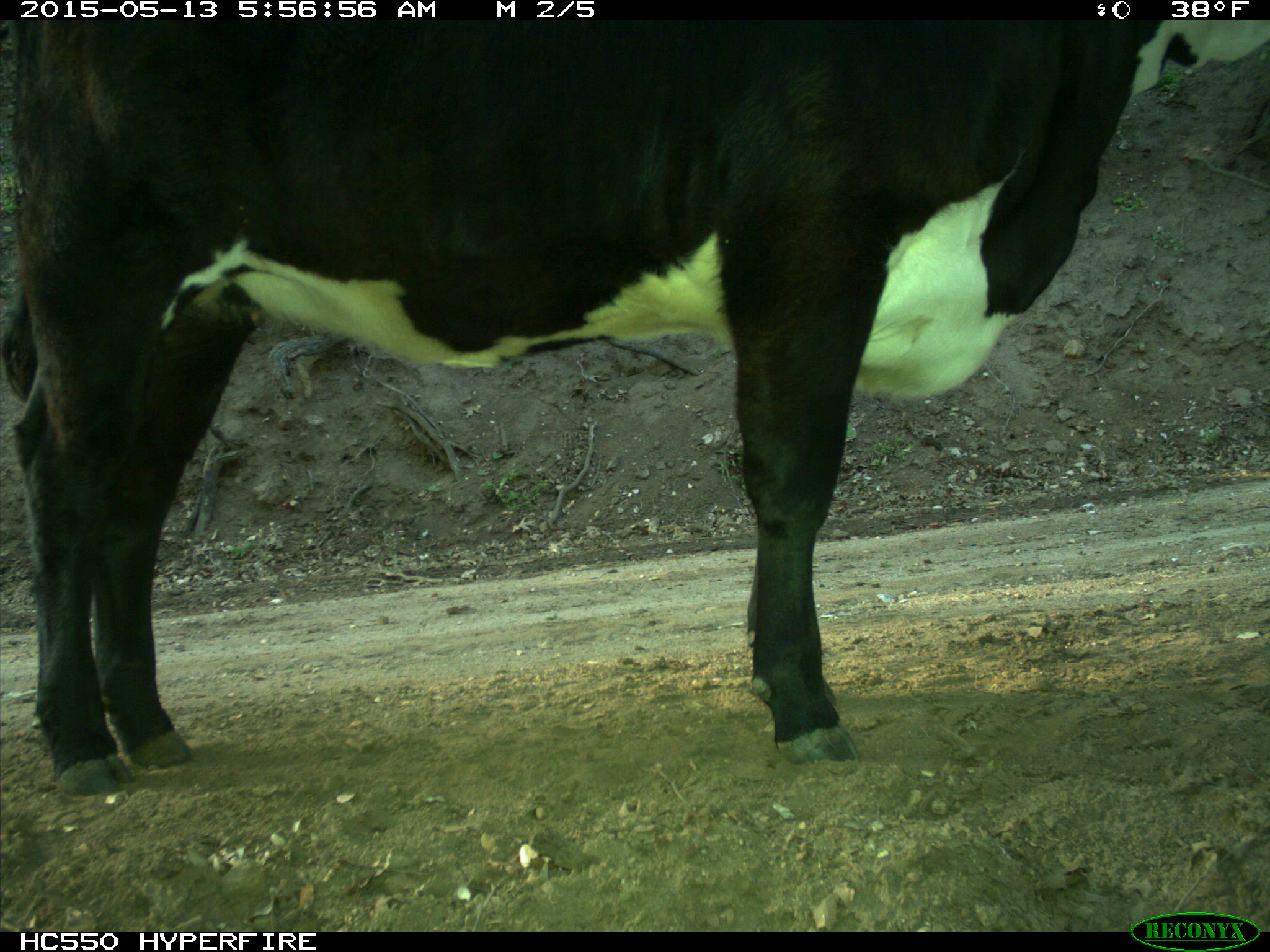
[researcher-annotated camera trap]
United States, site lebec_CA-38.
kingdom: Animalia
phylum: Chordata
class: Mammalia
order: Artiodactyla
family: Bovidae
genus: Bos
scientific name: Bos taurus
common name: domestic cow